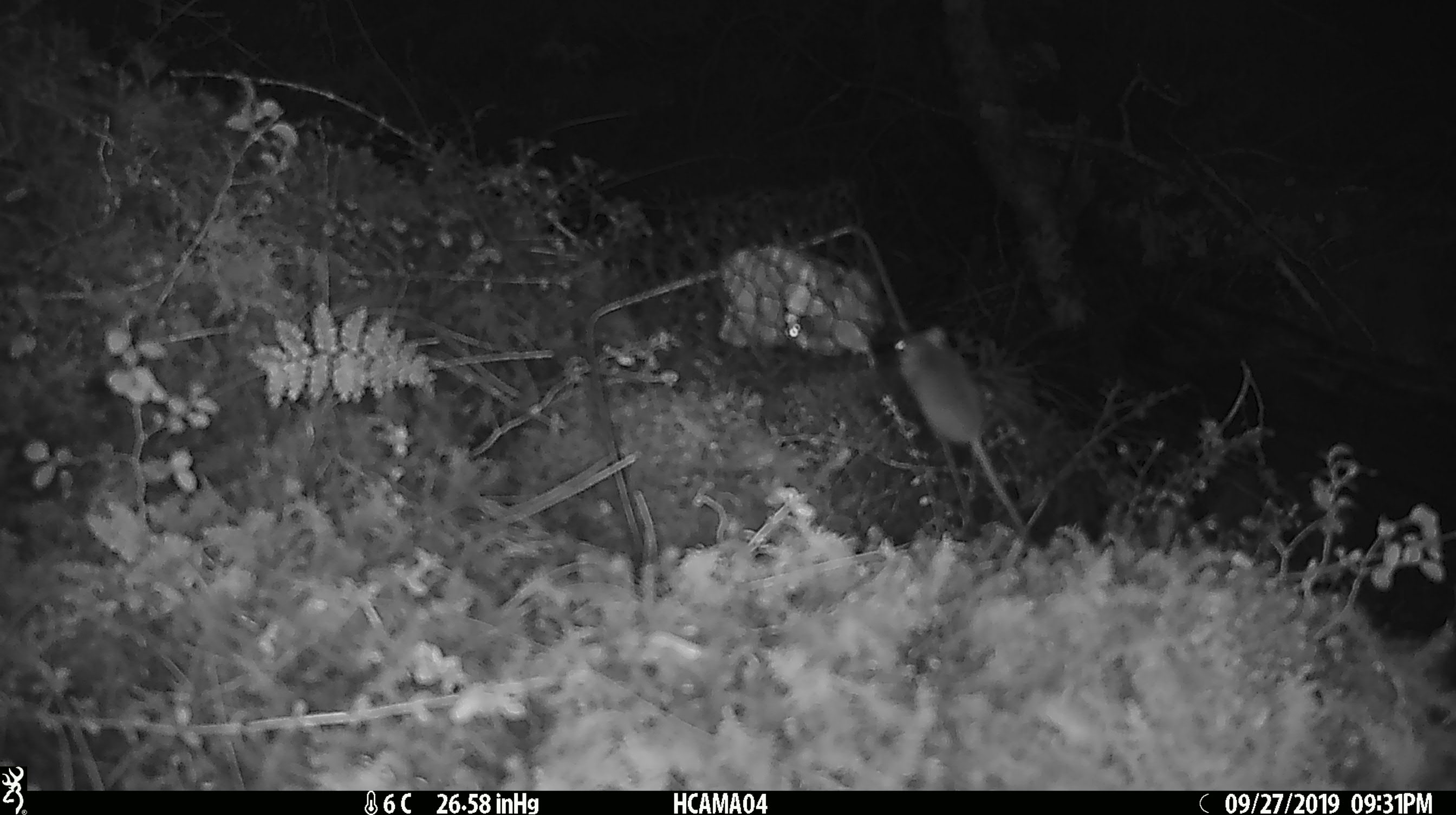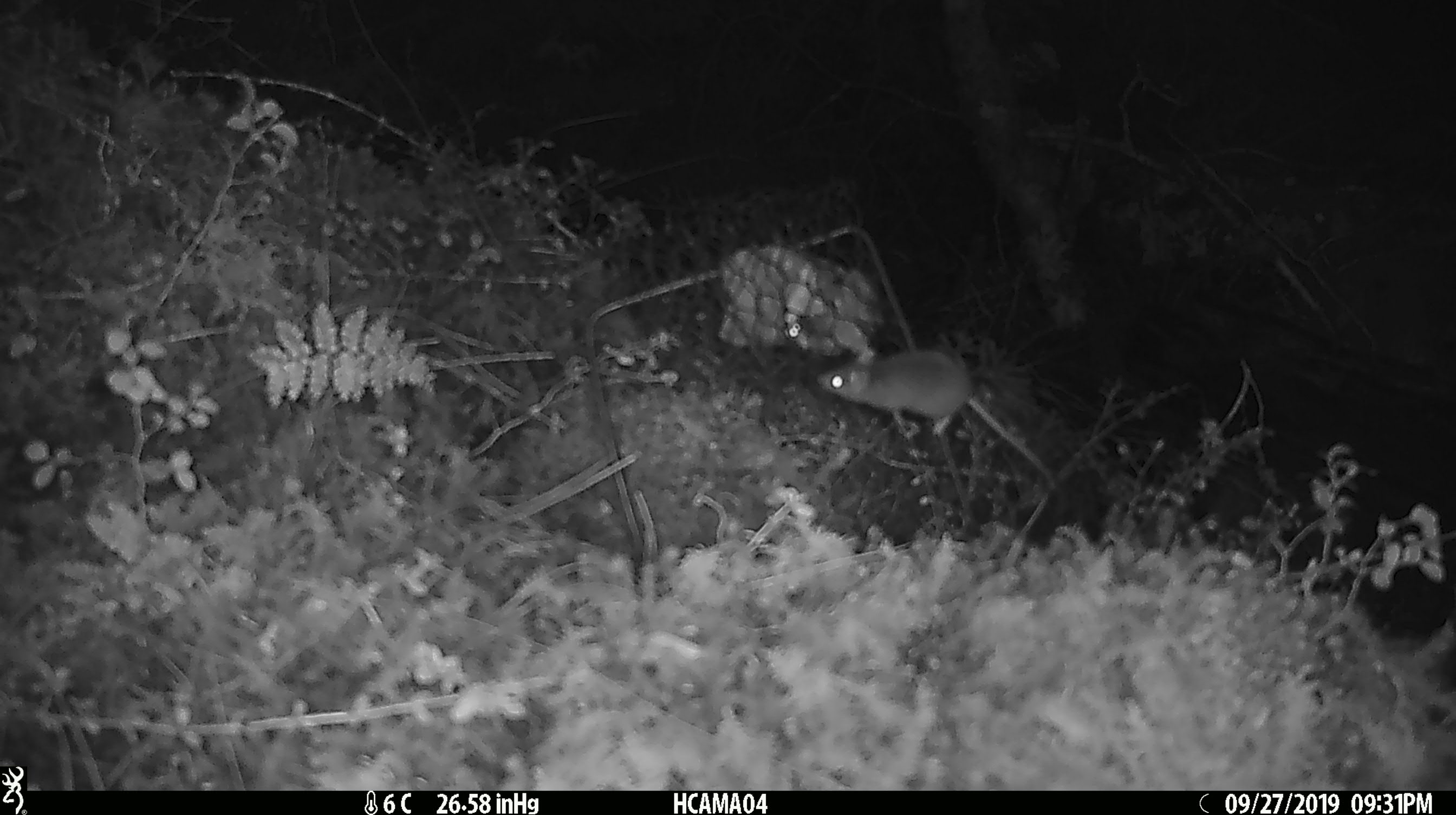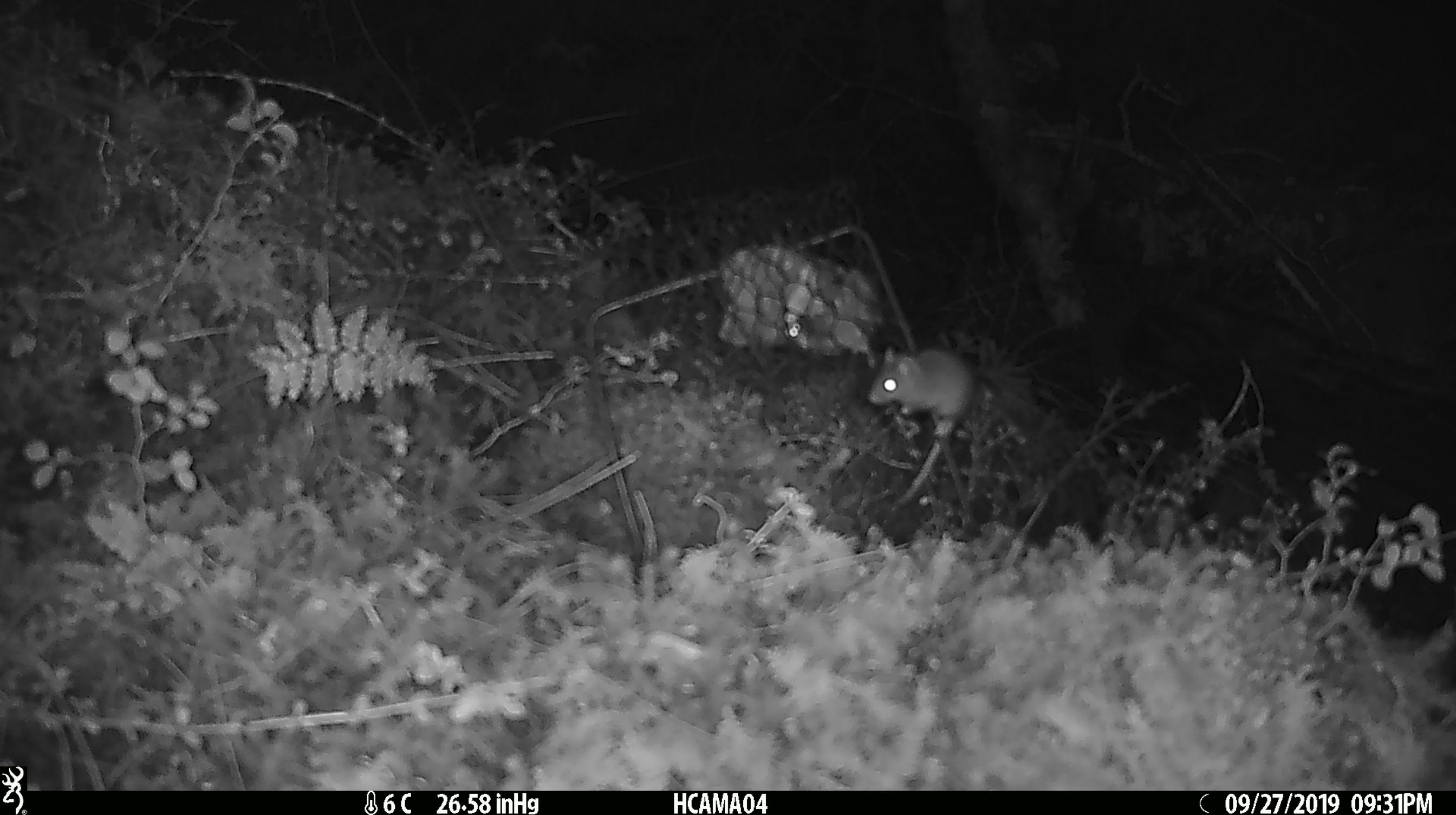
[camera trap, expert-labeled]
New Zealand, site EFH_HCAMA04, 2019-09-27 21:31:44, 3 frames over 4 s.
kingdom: Animalia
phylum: Chordata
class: Mammalia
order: Rodentia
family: Muridae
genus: Mus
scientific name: Mus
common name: mouse